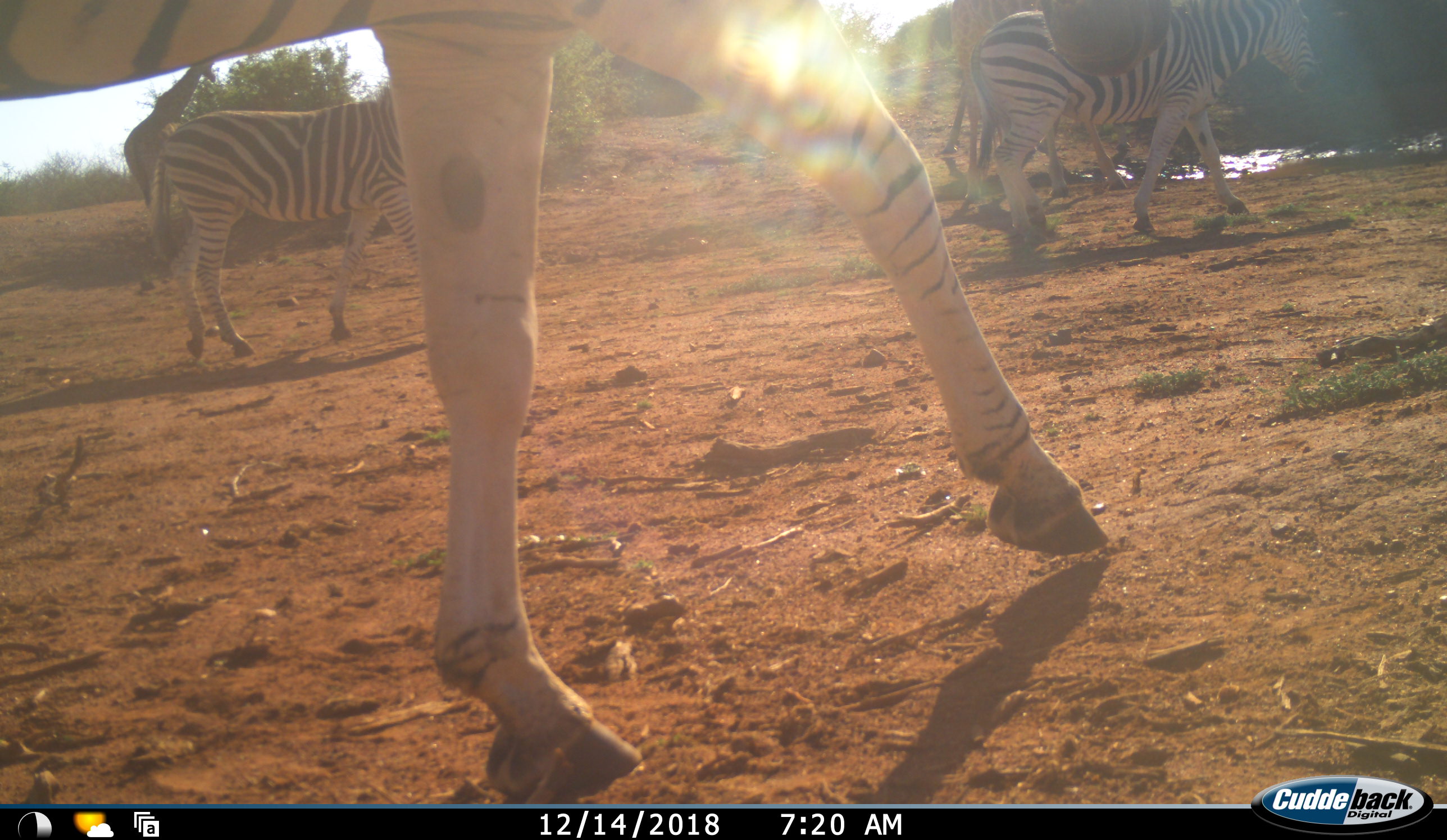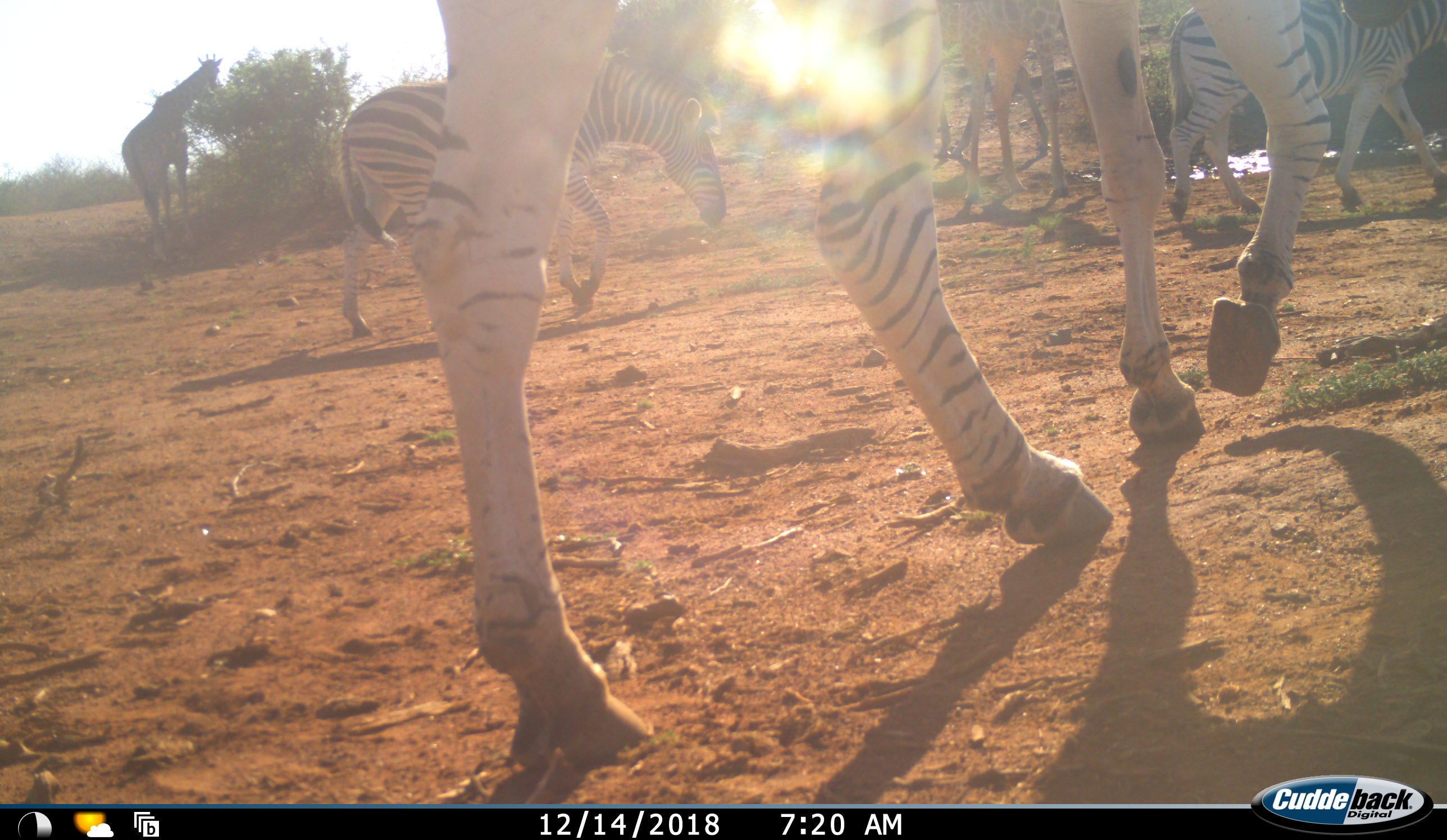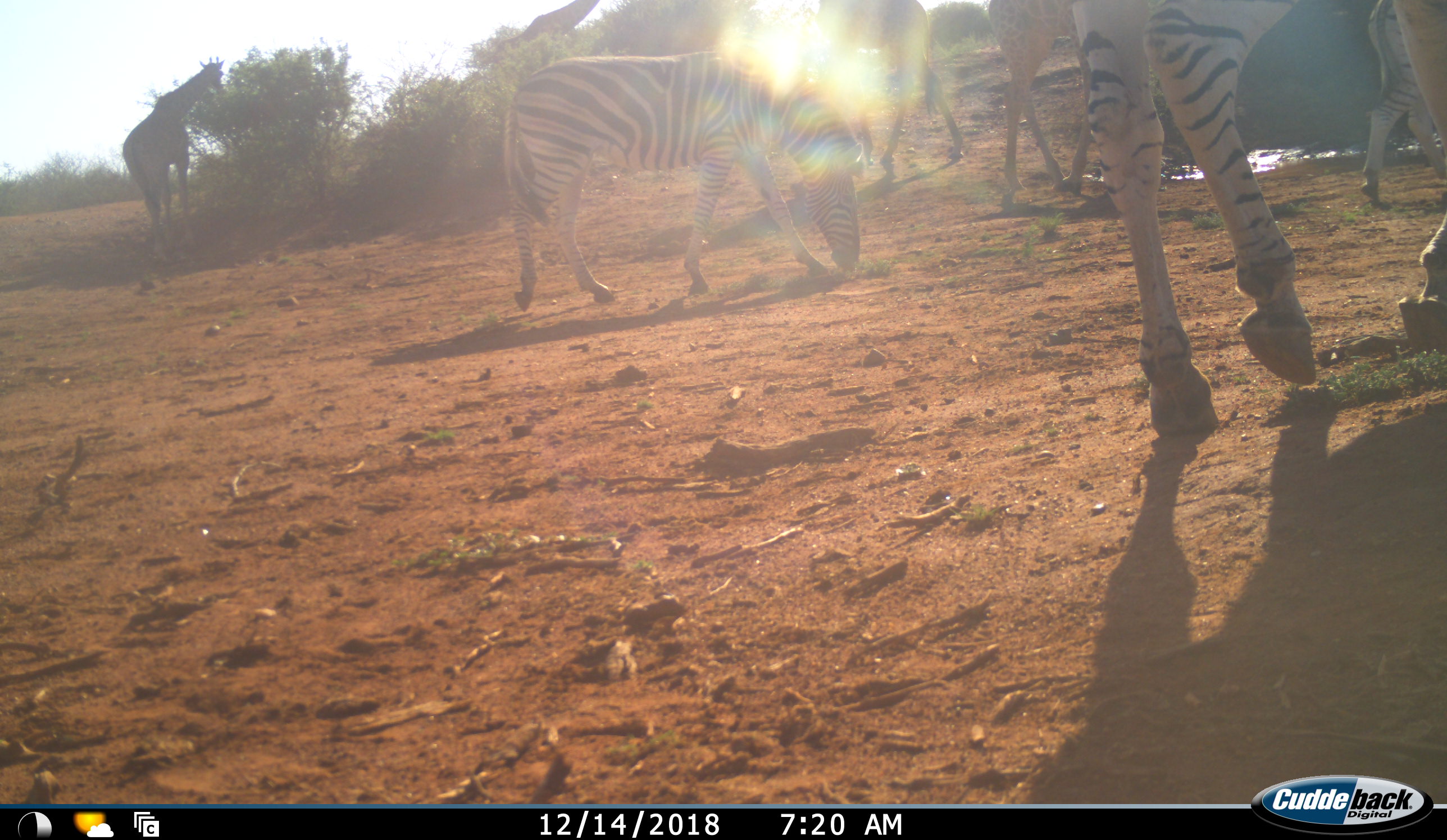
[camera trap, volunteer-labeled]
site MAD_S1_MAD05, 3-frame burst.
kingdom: Animalia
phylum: Chordata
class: Mammalia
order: Artiodactyla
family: Giraffidae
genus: Giraffa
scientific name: Giraffa camelopardalis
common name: giraffe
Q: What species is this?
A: Giraffe (Giraffa camelopardalis).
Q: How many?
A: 3.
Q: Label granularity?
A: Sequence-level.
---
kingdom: Animalia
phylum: Chordata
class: Mammalia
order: Perissodactyla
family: Equidae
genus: Equus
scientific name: Equus quagga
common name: plains zebra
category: zebraplains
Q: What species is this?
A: Zebraplains (plains zebra) (Equus quagga).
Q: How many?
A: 3.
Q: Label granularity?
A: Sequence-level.